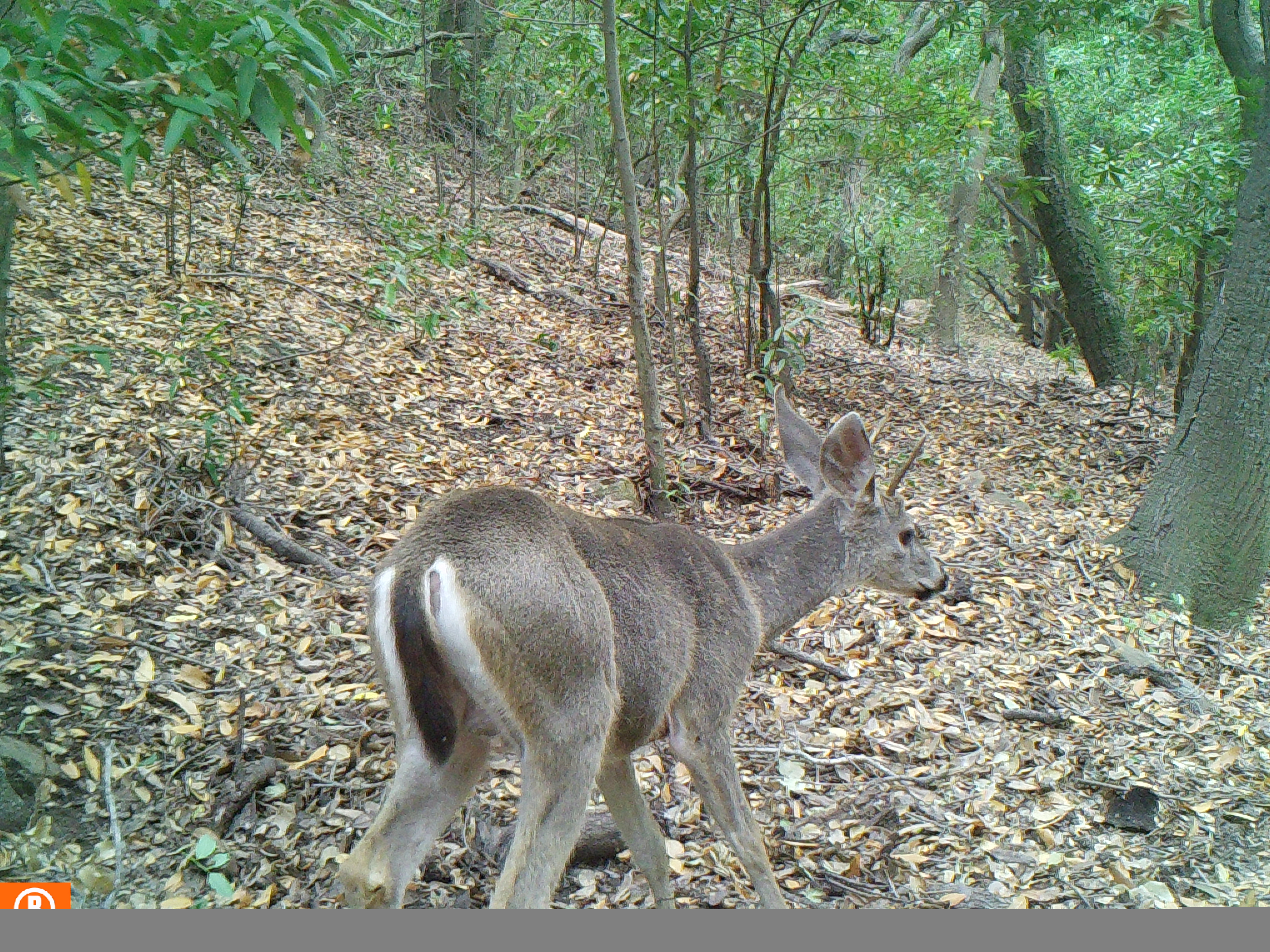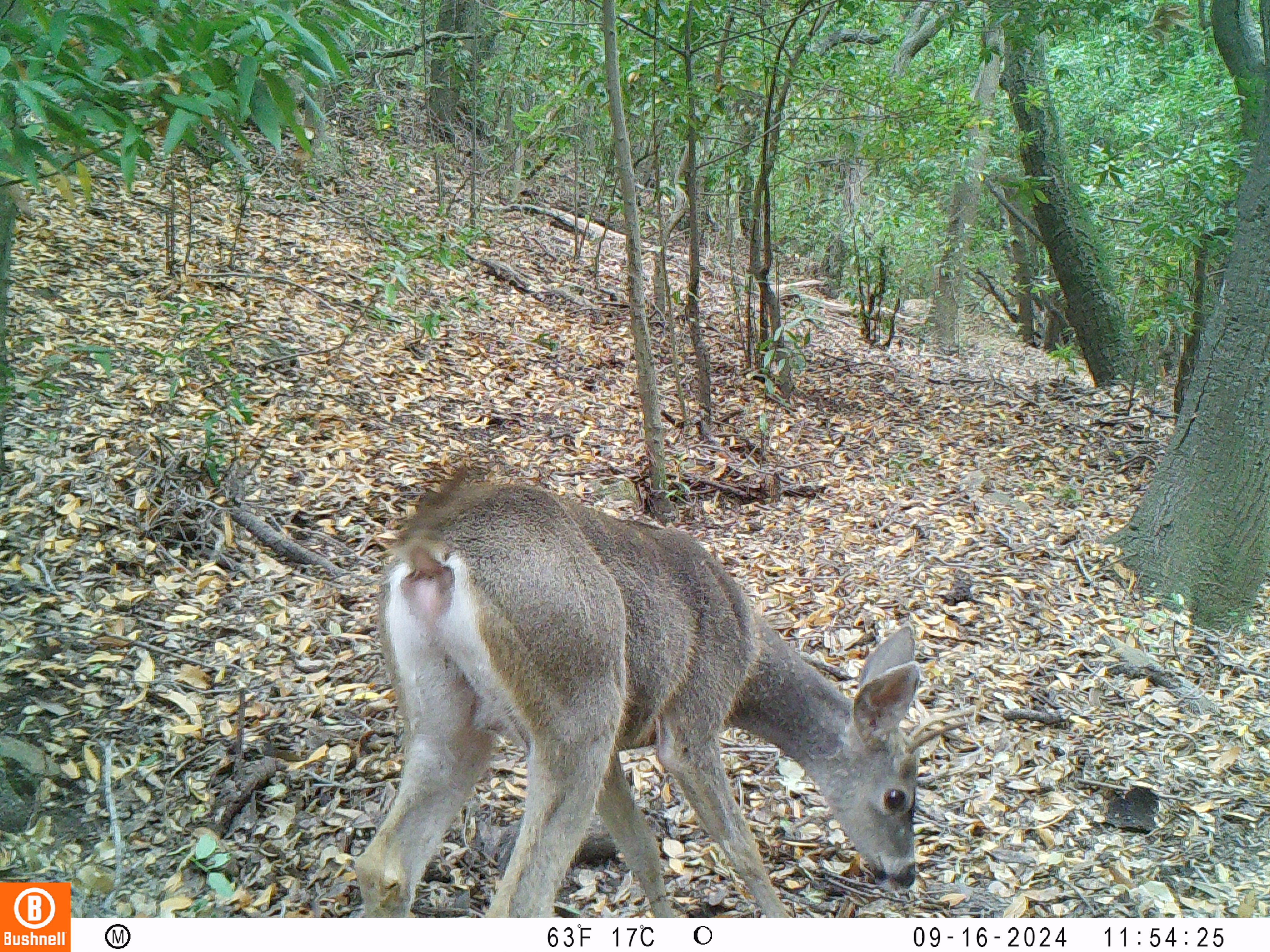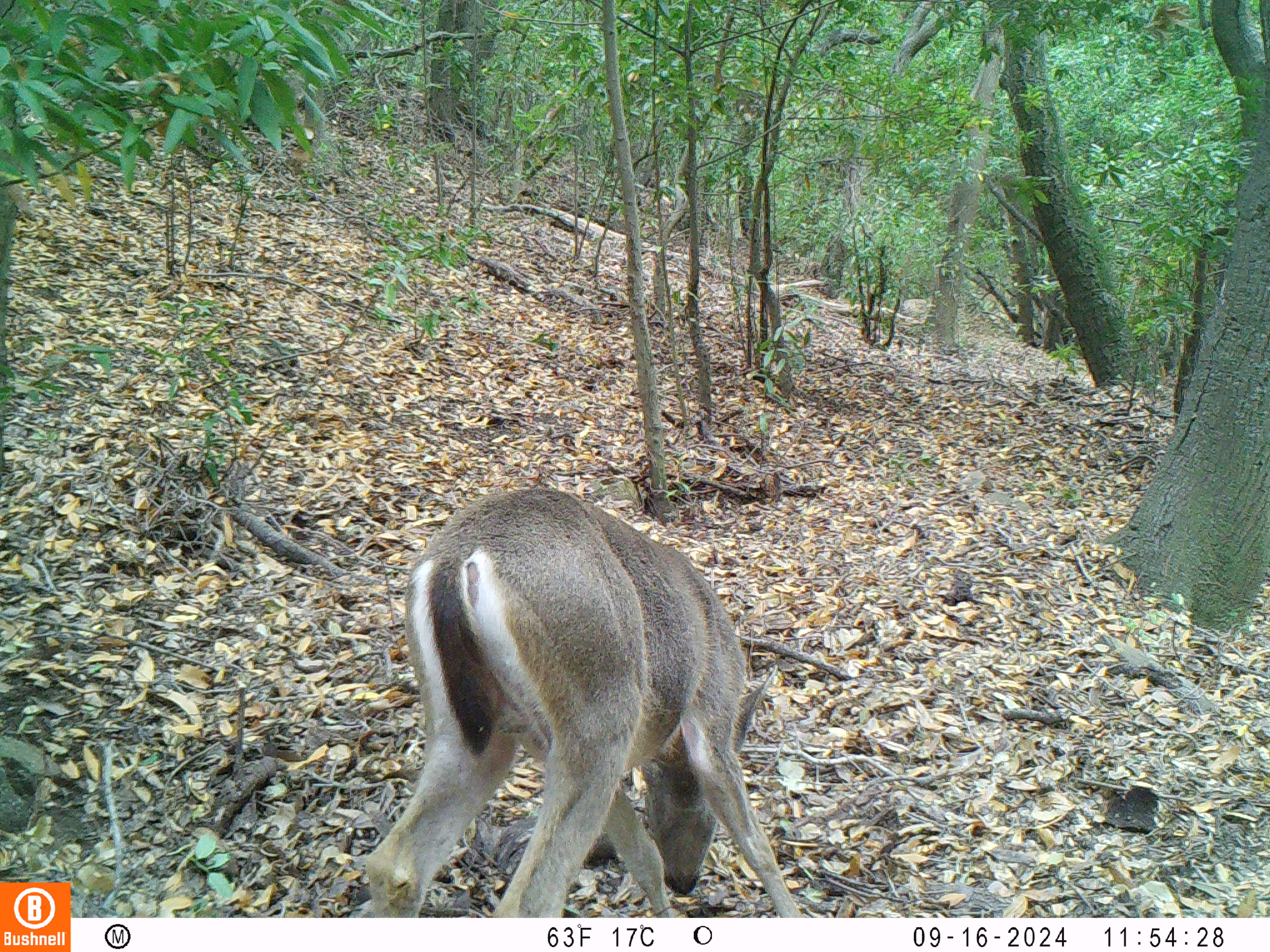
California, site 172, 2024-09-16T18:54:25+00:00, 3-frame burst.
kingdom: Animalia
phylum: Chordata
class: Mammalia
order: Artiodactyla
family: Cervidae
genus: Odocoileus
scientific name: Odocoileus hemionus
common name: mule deer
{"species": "mule deer (Odocoileus hemionus)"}